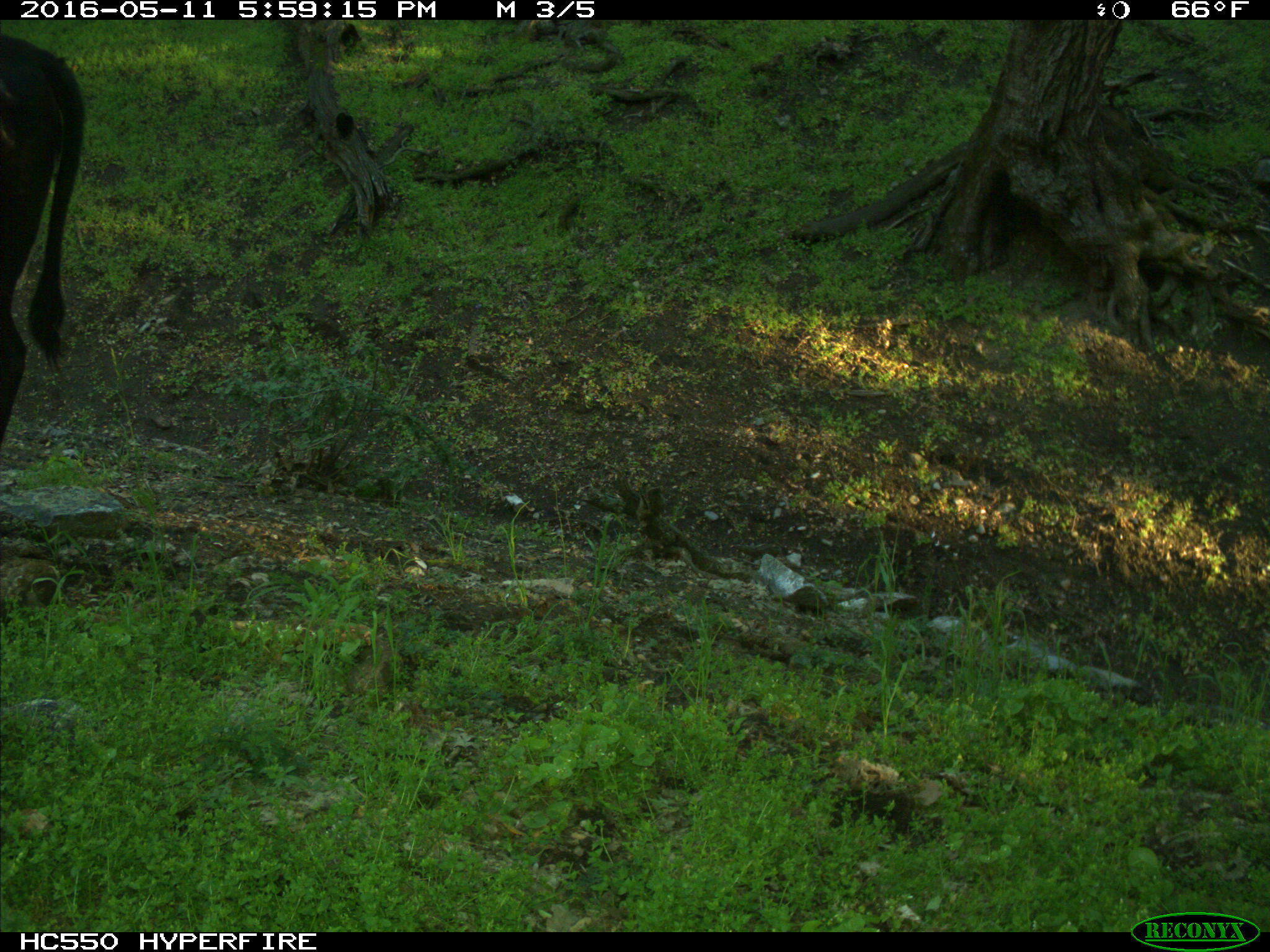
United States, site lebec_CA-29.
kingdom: Animalia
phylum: Chordata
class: Mammalia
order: Artiodactyla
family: Bovidae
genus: Bos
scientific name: Bos taurus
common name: domestic cow